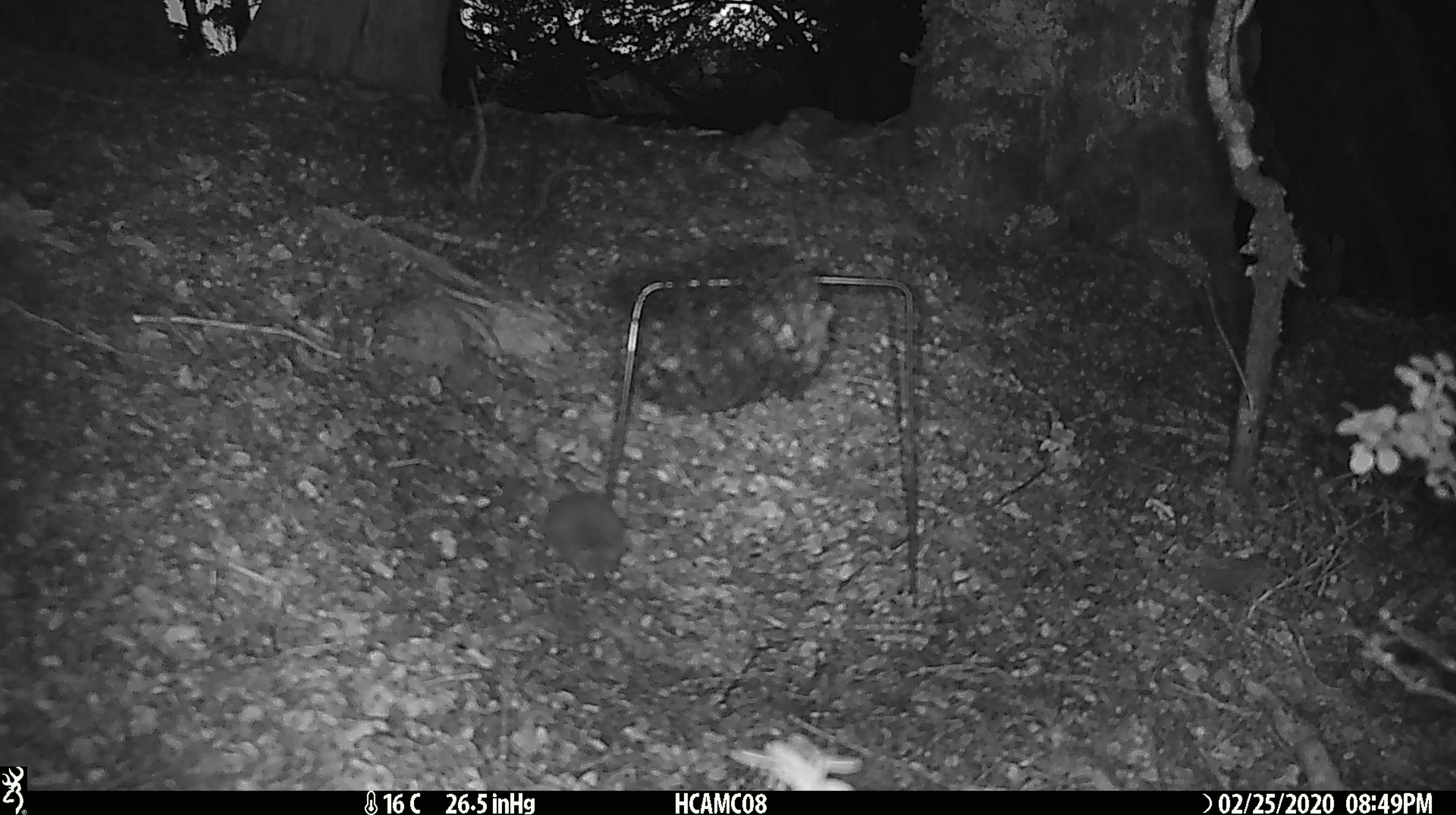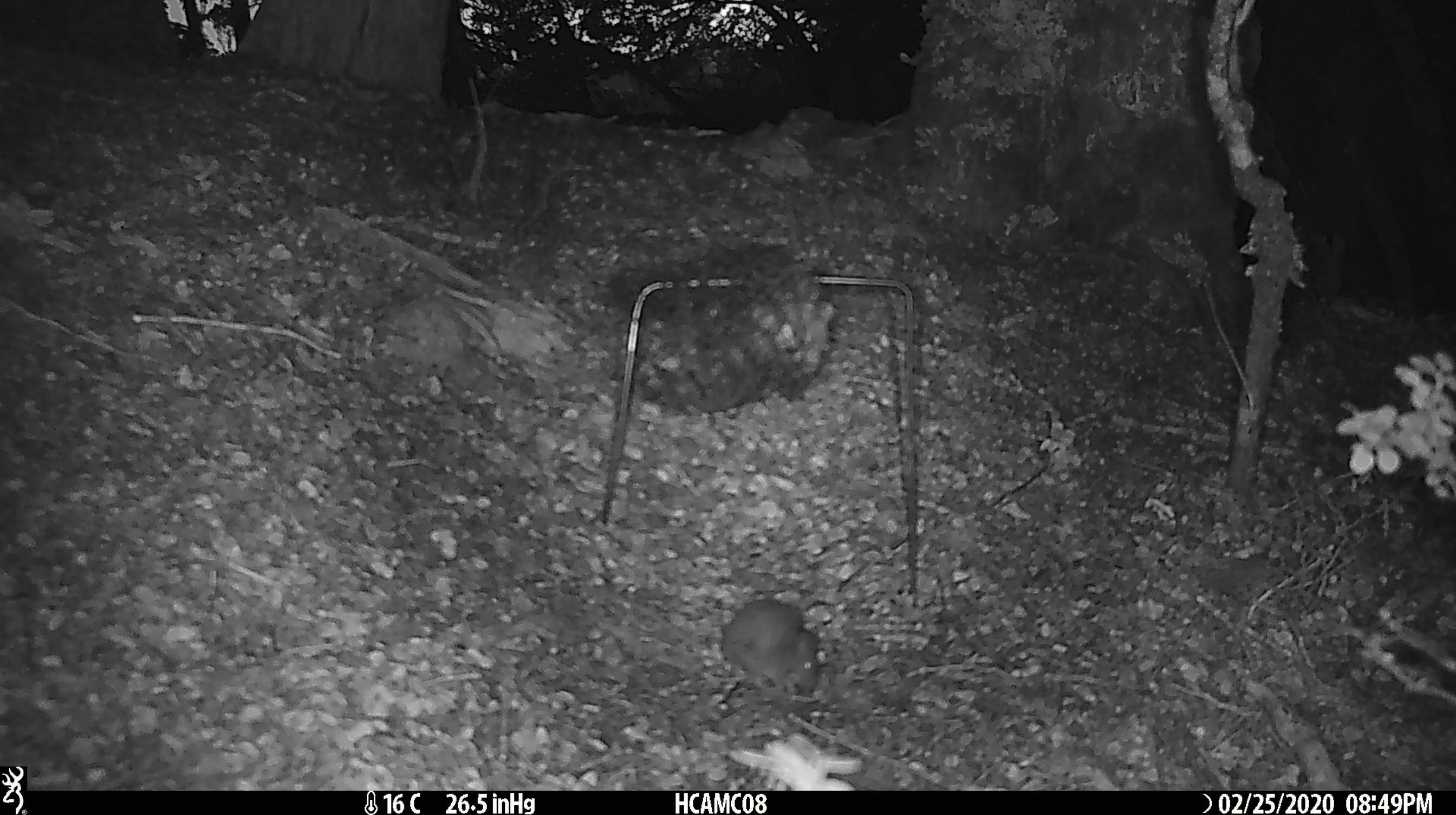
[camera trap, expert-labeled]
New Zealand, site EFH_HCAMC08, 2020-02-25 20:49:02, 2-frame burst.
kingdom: Animalia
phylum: Chordata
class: Mammalia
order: Rodentia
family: Muridae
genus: Mus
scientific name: Mus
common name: mouse